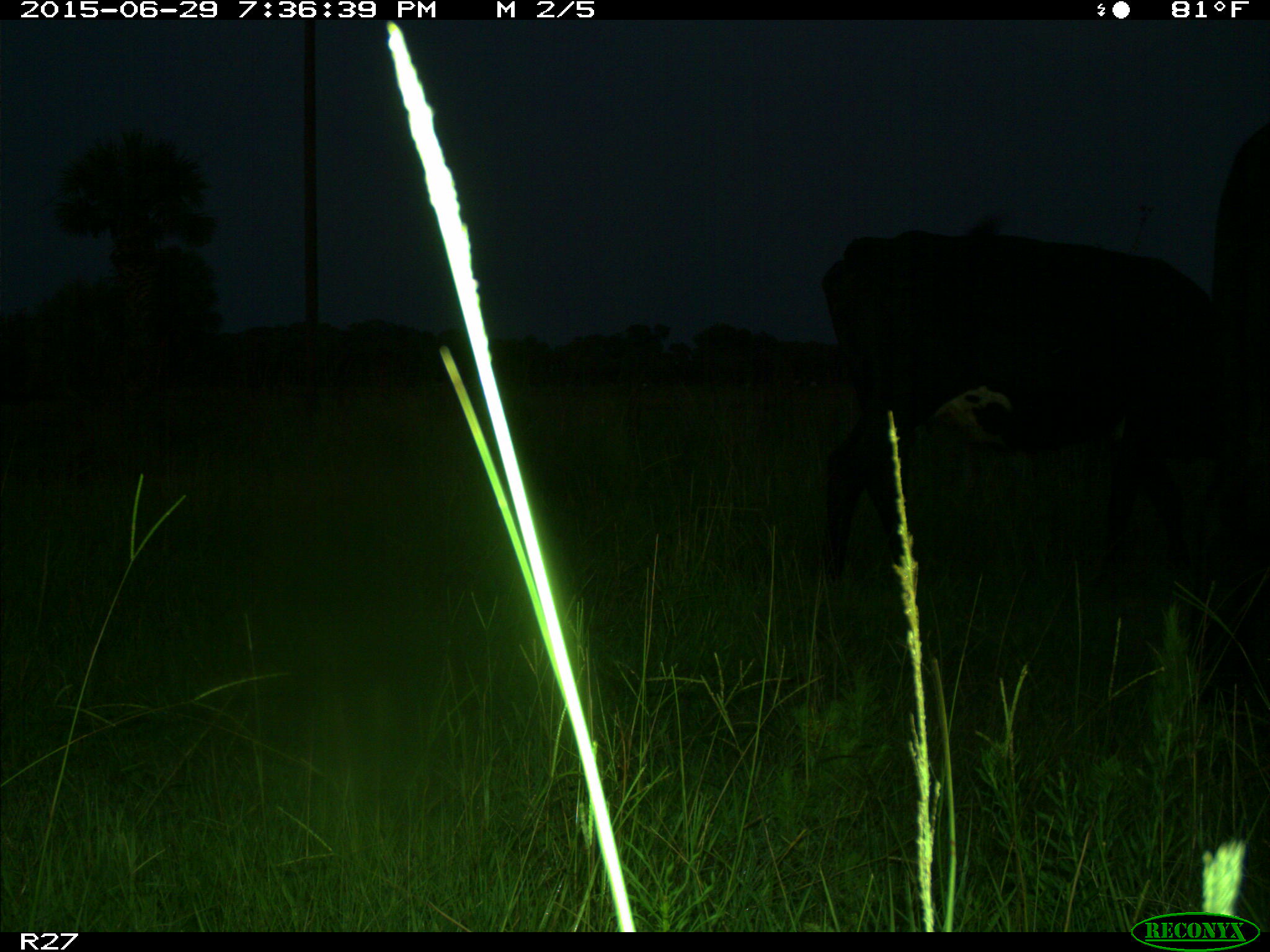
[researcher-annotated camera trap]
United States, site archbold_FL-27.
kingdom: Animalia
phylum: Chordata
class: Mammalia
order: Artiodactyla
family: Bovidae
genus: Bos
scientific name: Bos taurus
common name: domestic cow